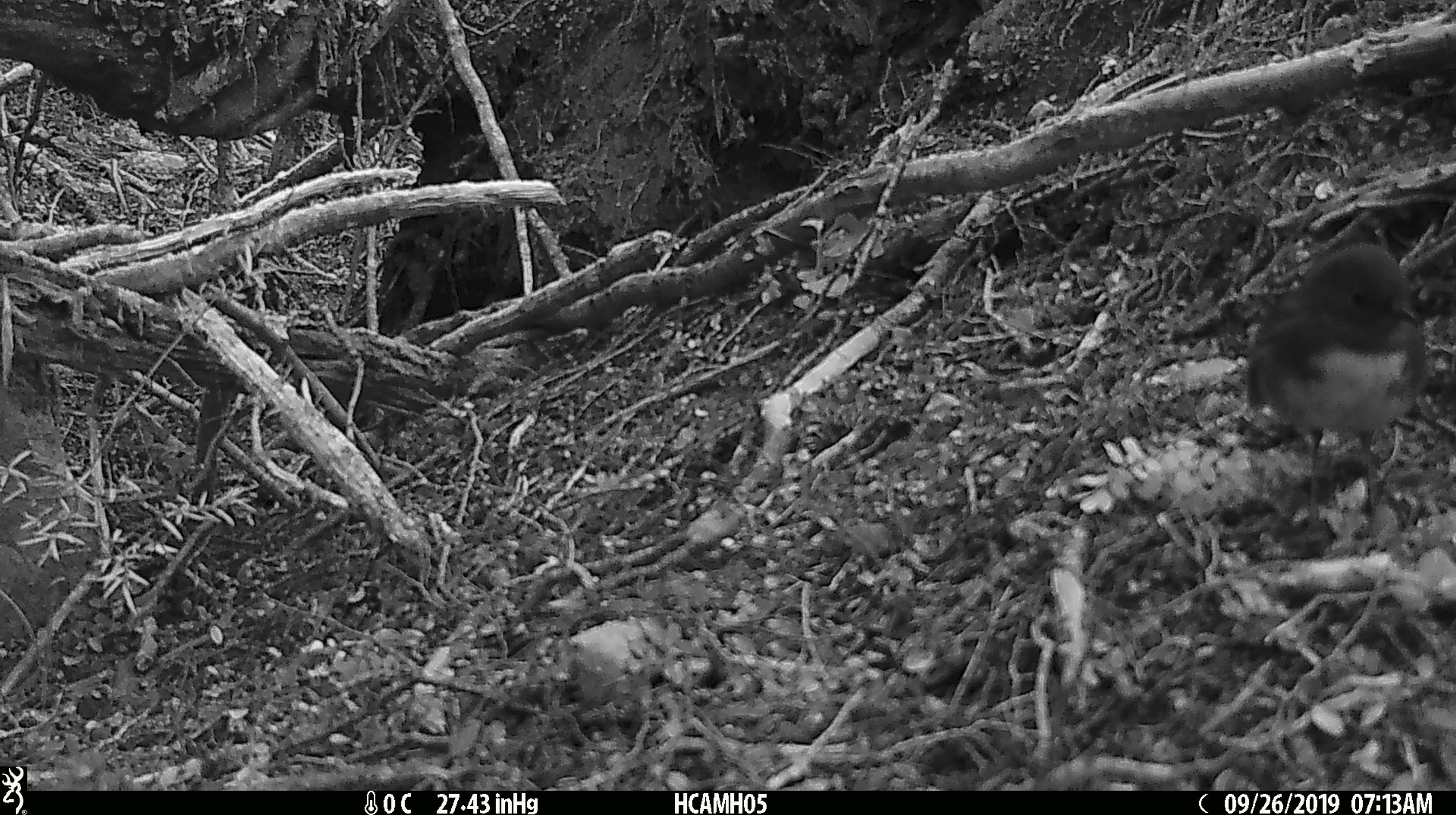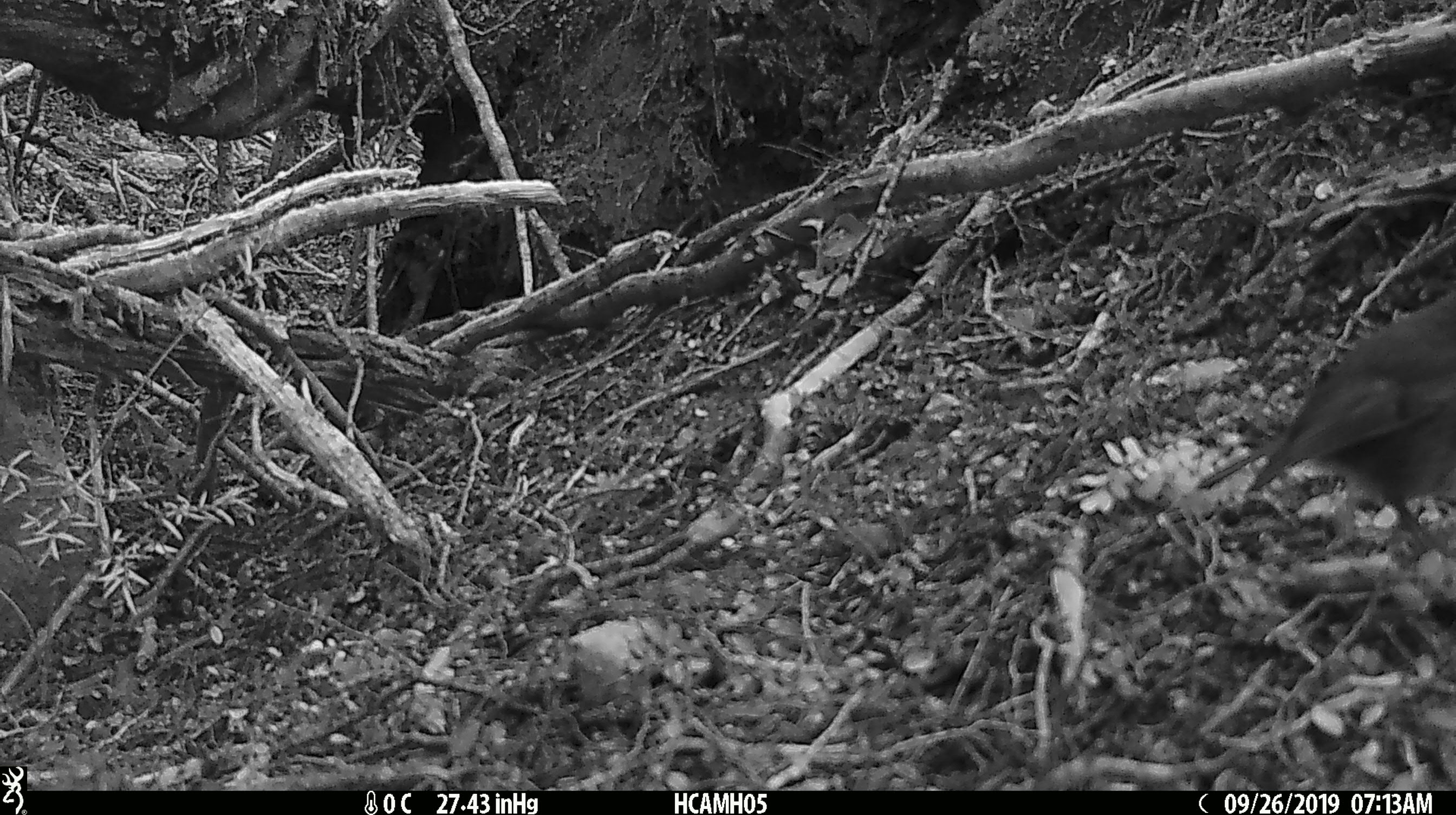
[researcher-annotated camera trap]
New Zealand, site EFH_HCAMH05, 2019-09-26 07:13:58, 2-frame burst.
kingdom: Animalia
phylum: Chordata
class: Aves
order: Passeriformes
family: Petroicidae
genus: Petroica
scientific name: Petroica australis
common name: new zealand robin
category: robin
Robin (new zealand robin) (Petroica australis).